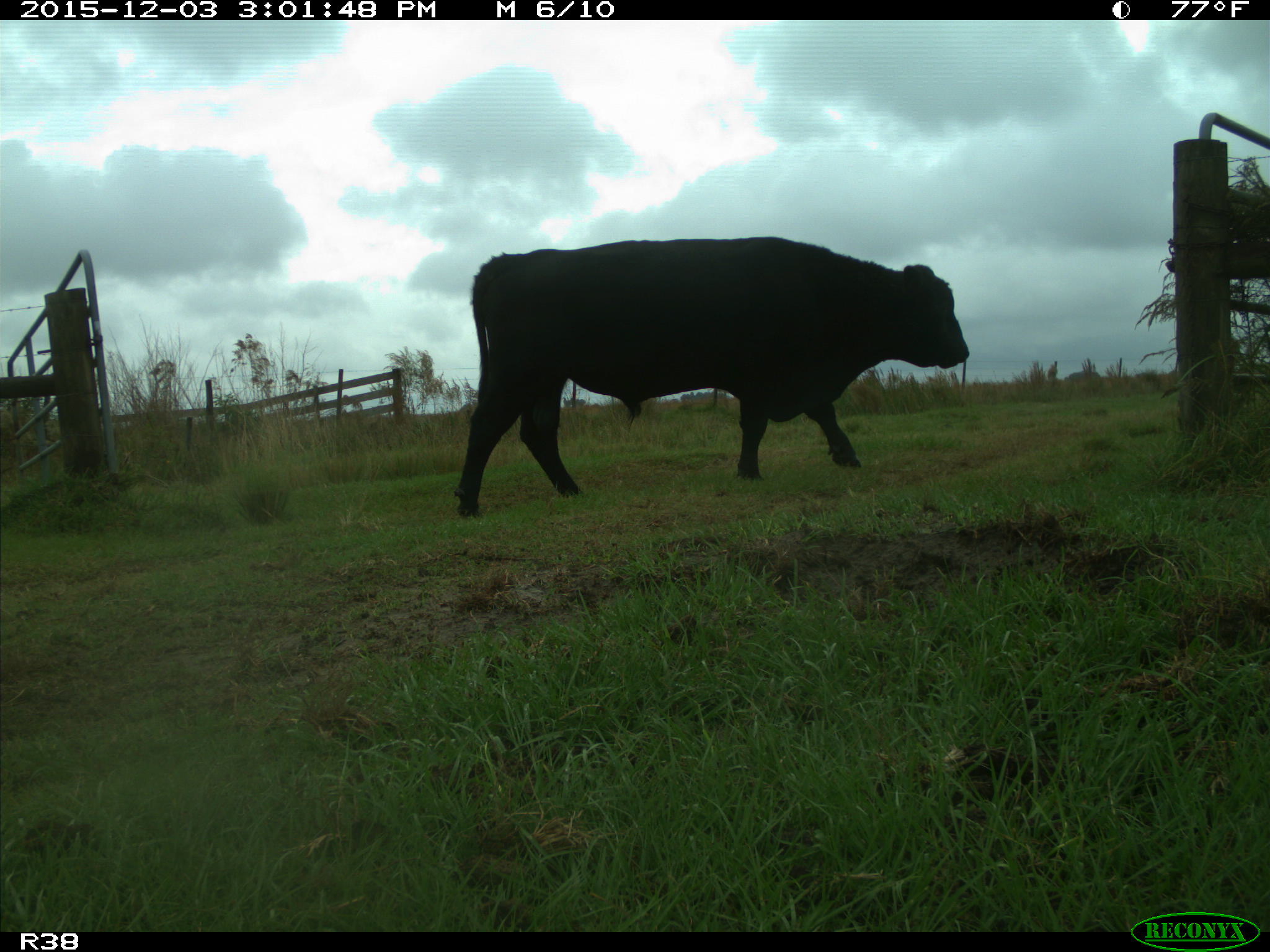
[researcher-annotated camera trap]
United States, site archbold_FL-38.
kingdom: Animalia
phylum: Chordata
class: Mammalia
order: Artiodactyla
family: Bovidae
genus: Bos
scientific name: Bos taurus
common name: domestic cow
Bos taurus (domestic cow).